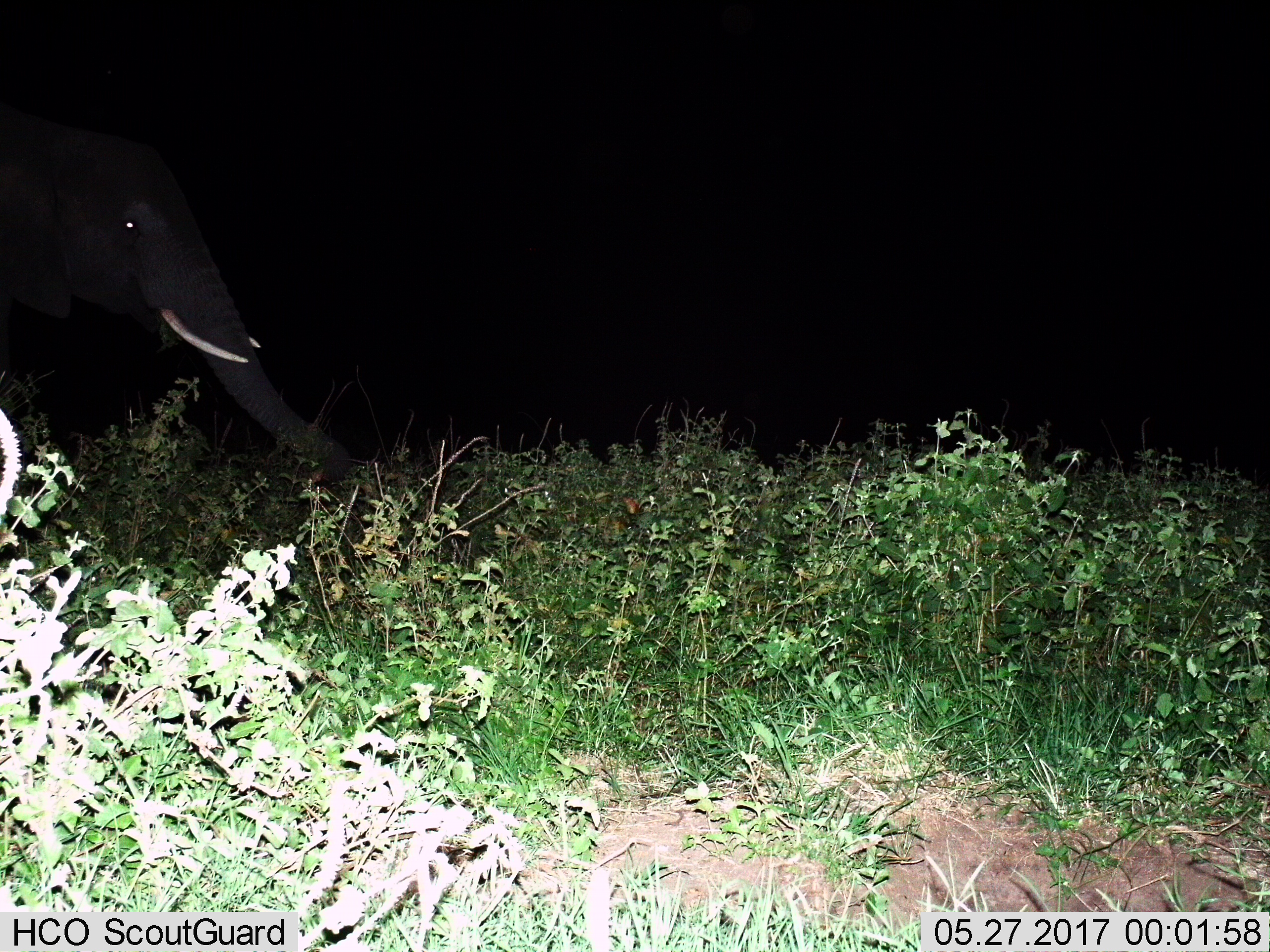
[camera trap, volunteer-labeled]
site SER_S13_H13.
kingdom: Animalia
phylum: Chordata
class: Mammalia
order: Proboscidea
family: Elephantidae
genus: Loxodonta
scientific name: Loxodonta africana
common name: african bush elephant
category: elephant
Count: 1.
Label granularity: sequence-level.